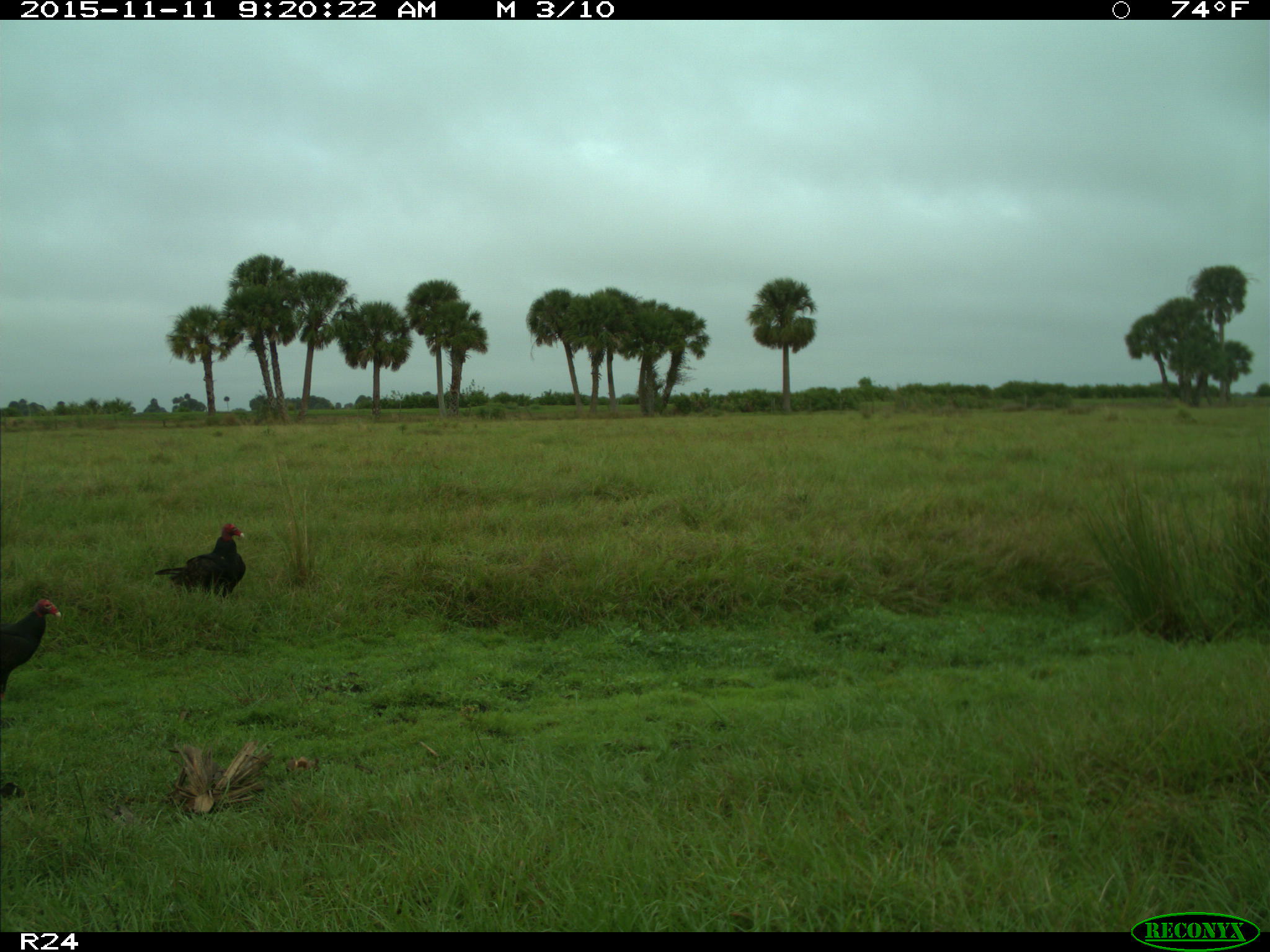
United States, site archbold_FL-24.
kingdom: Animalia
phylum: Chordata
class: Aves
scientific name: Aves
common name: birds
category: unidentified bird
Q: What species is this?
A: Unidentified bird (birds) (Aves).